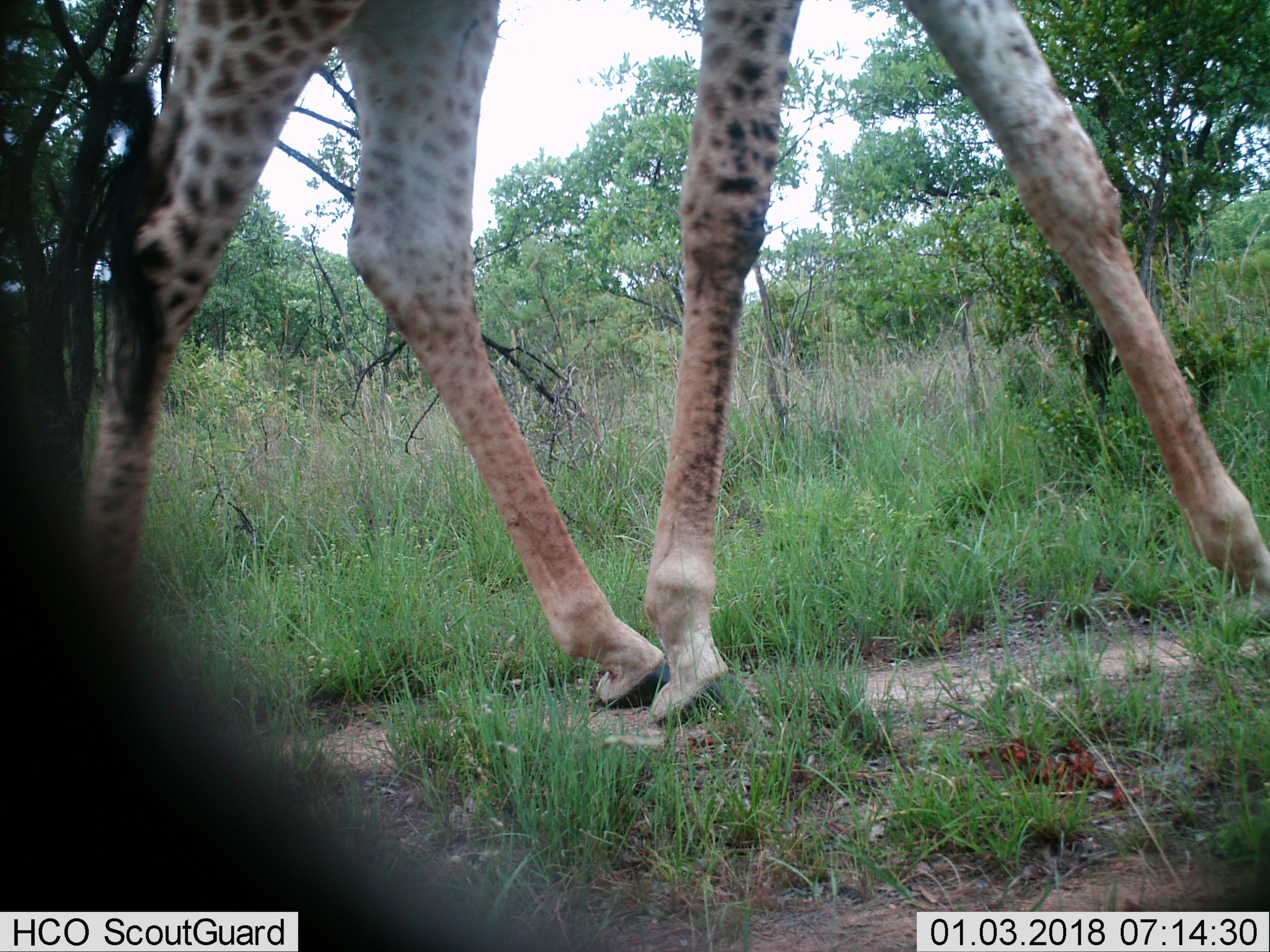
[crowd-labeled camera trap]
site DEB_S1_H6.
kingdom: Animalia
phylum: Chordata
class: Mammalia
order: Artiodactyla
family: Giraffidae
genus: Giraffa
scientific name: Giraffa camelopardalis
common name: giraffe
Giraffe (Giraffa camelopardalis), count 1. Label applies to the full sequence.